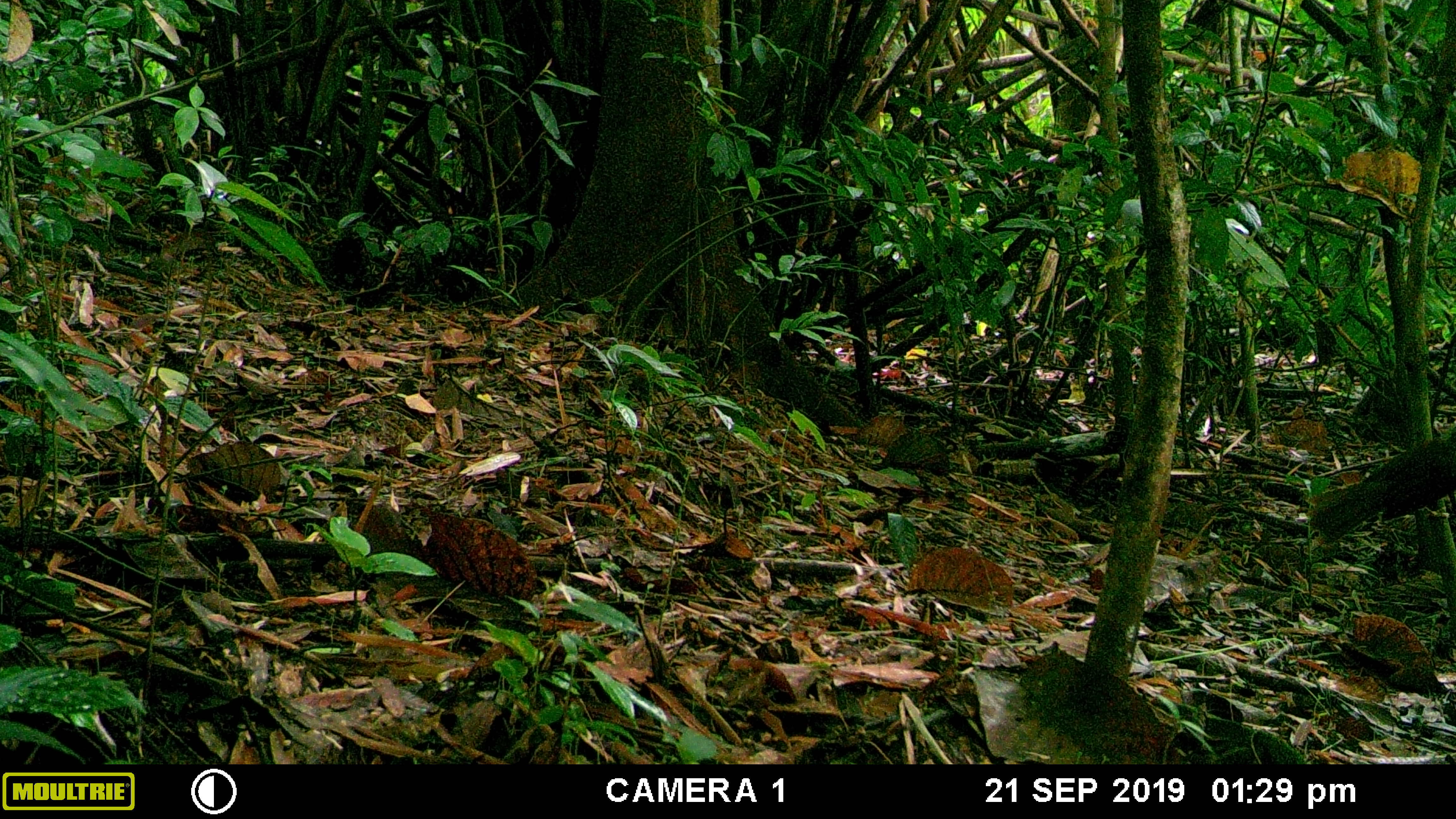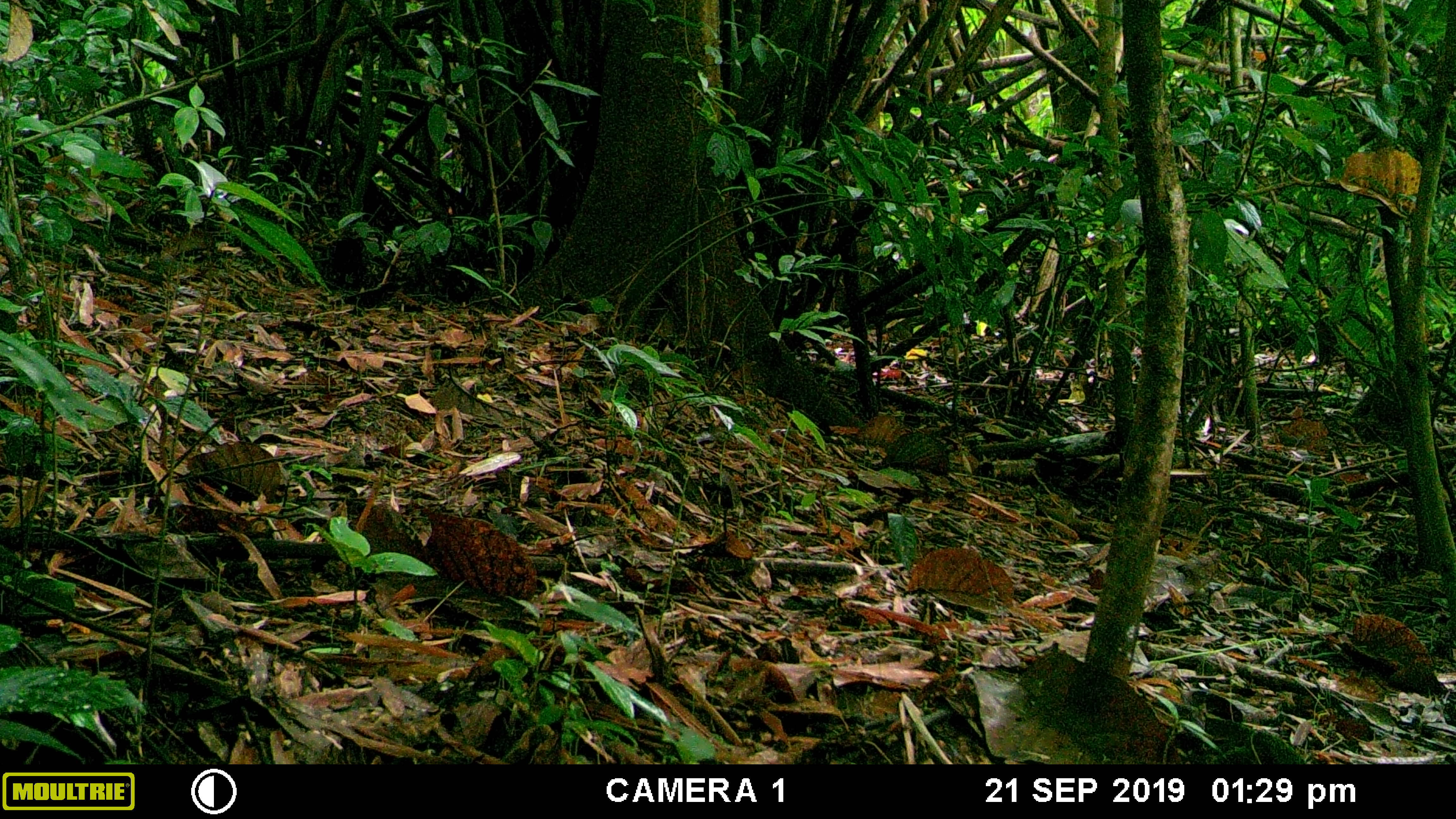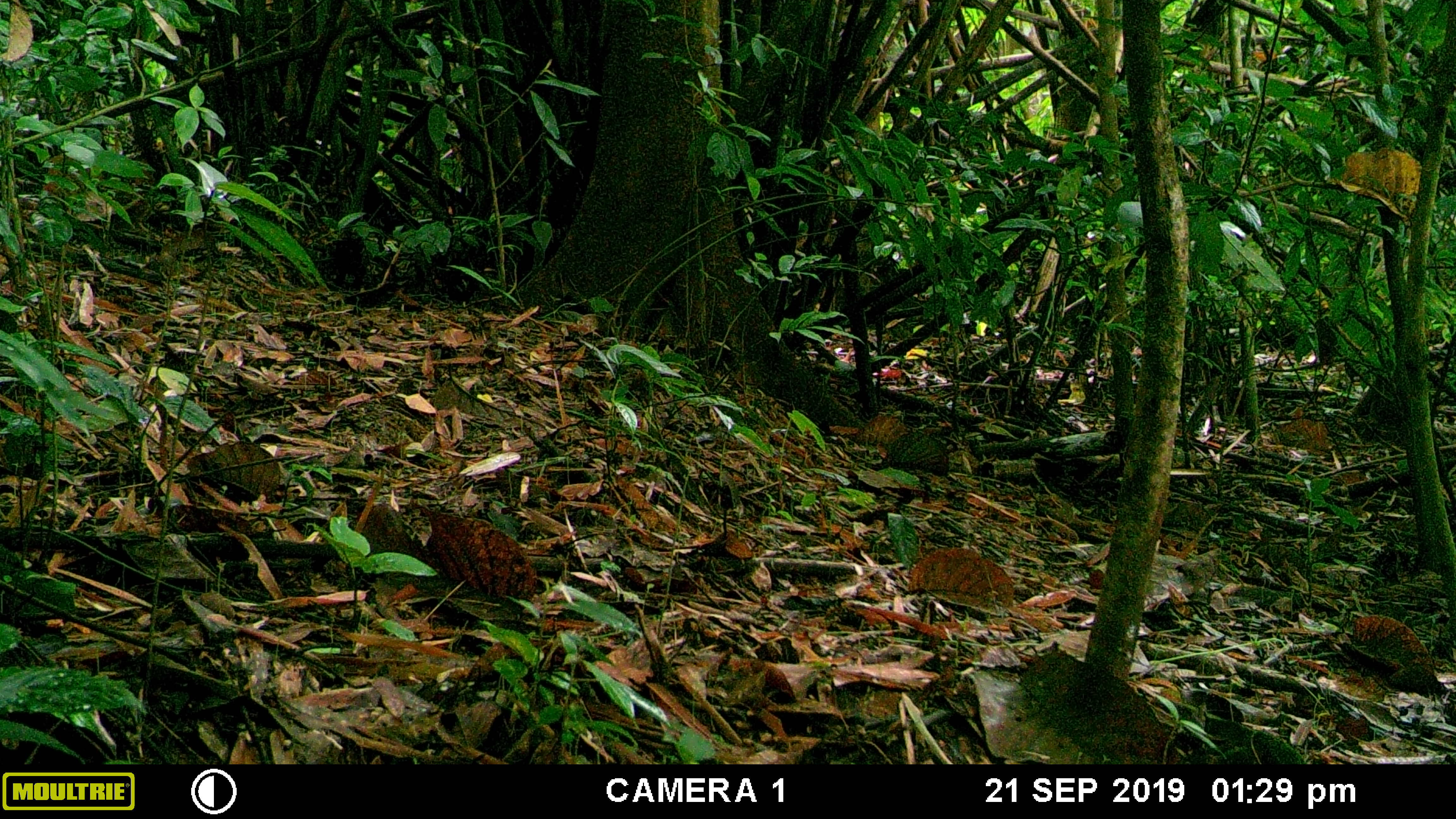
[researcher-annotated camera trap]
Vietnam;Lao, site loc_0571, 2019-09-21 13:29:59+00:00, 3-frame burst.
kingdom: Animalia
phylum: Chordata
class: Aves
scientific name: Aves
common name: bird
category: unidentified bird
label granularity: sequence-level